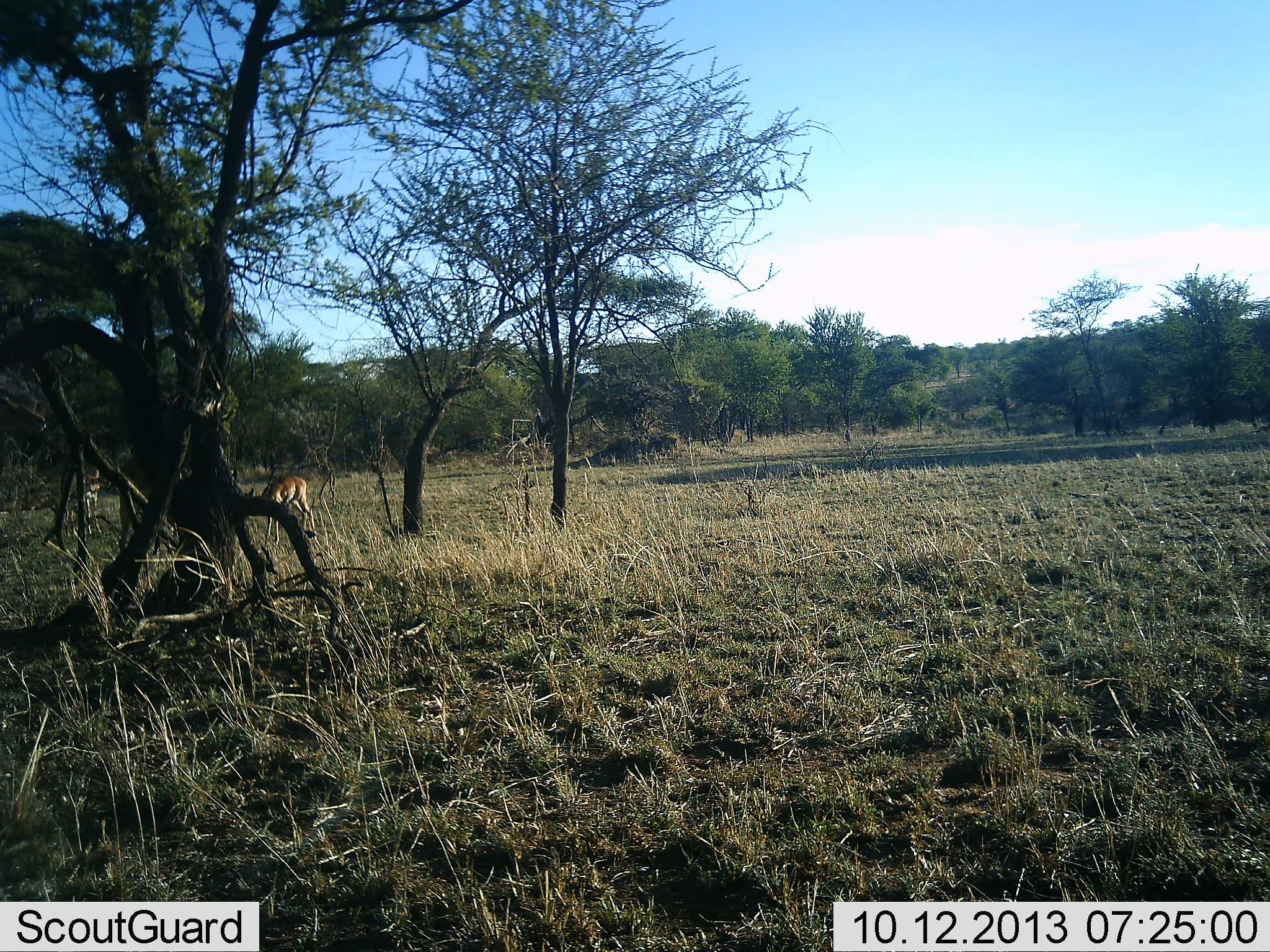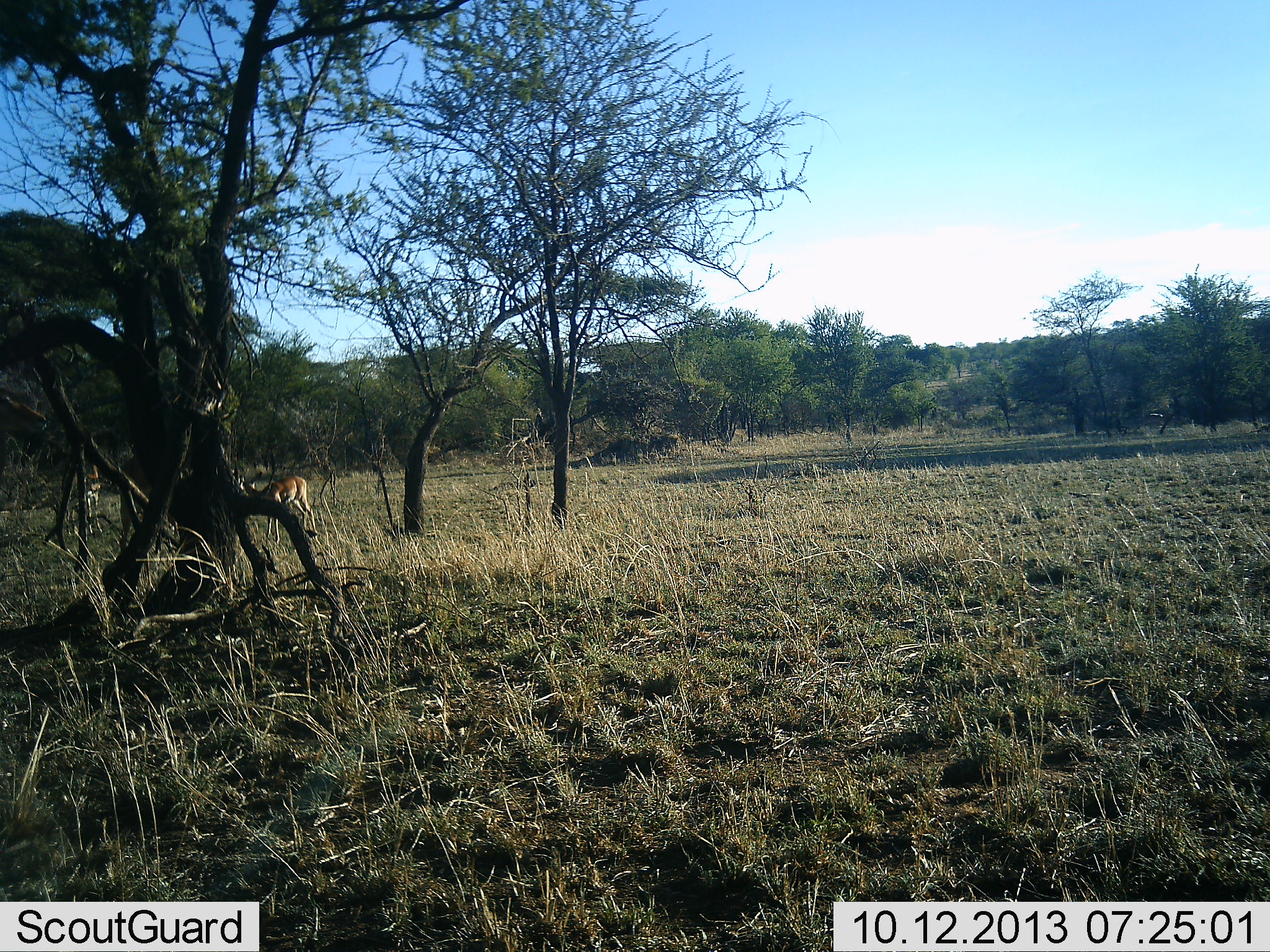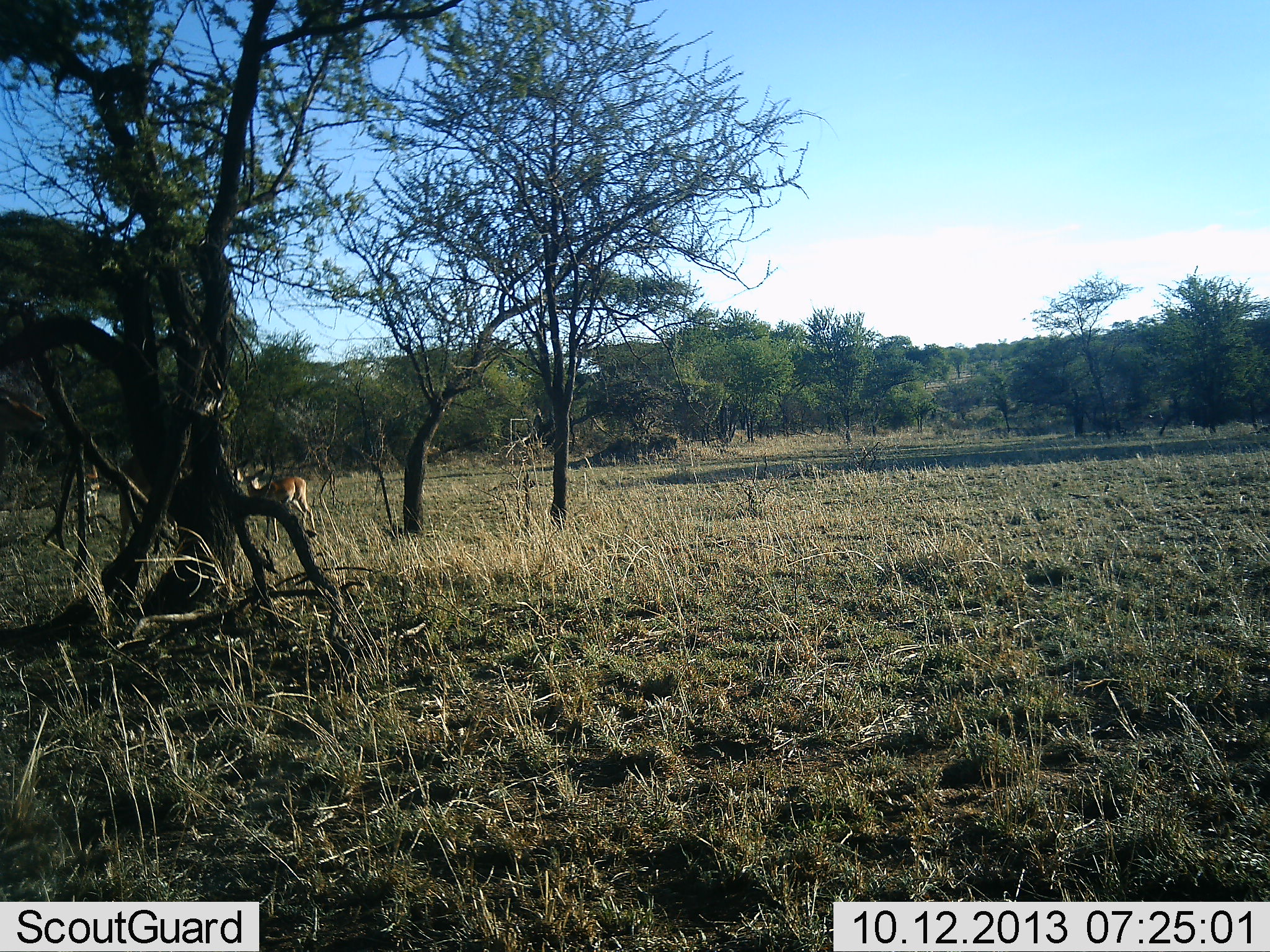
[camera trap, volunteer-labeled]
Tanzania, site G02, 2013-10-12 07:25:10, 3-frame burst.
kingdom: Animalia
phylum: Chordata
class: Mammalia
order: Artiodactyla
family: Bovidae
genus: Aepyceros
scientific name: Aepyceros melampus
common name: impala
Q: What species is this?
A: Impala (Aepyceros melampus).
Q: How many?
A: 1.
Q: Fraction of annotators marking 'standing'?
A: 59%.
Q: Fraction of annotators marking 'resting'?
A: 0%.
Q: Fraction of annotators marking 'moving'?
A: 12%.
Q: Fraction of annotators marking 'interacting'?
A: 6%.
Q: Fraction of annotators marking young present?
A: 0%.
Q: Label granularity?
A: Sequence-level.